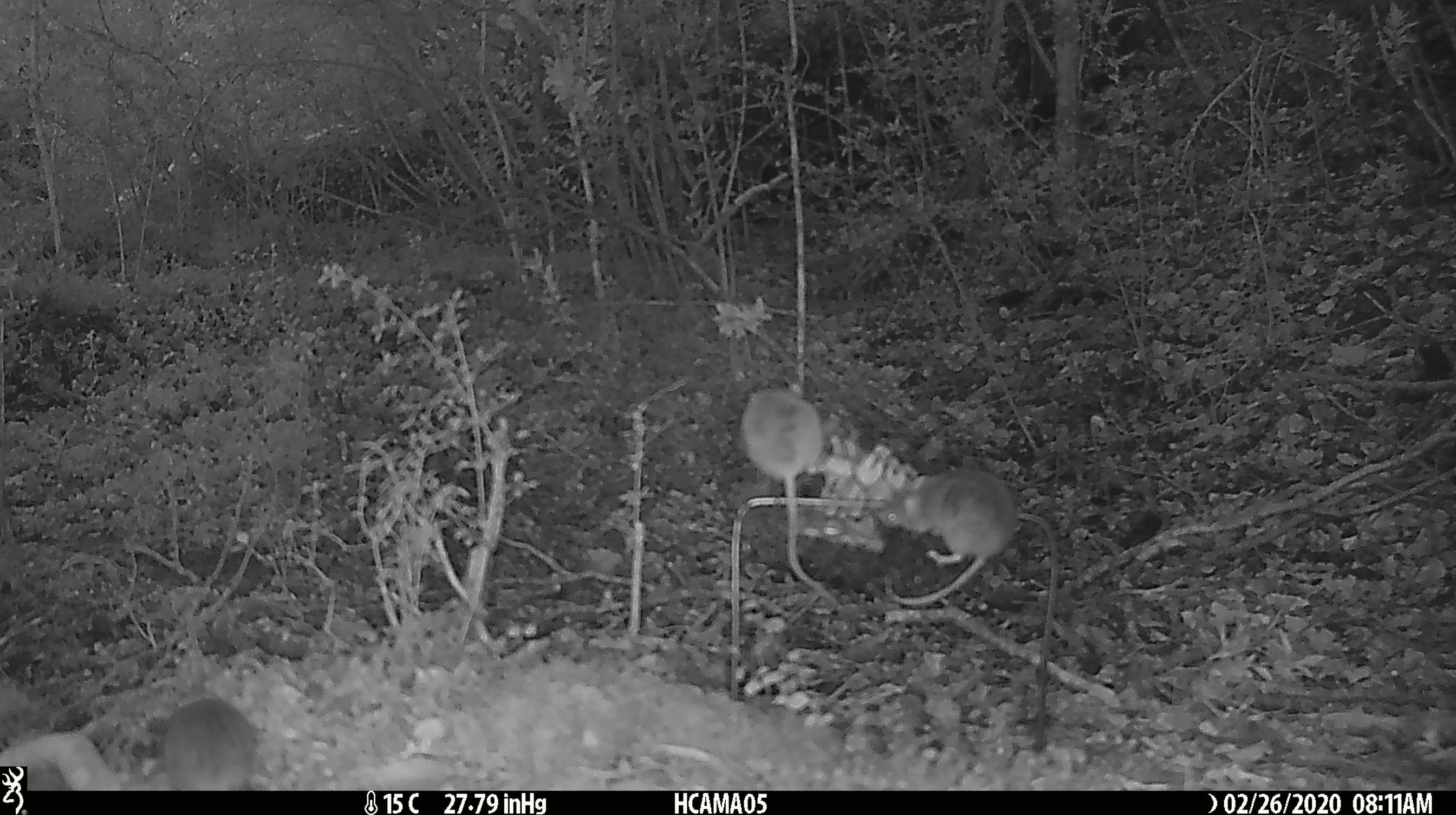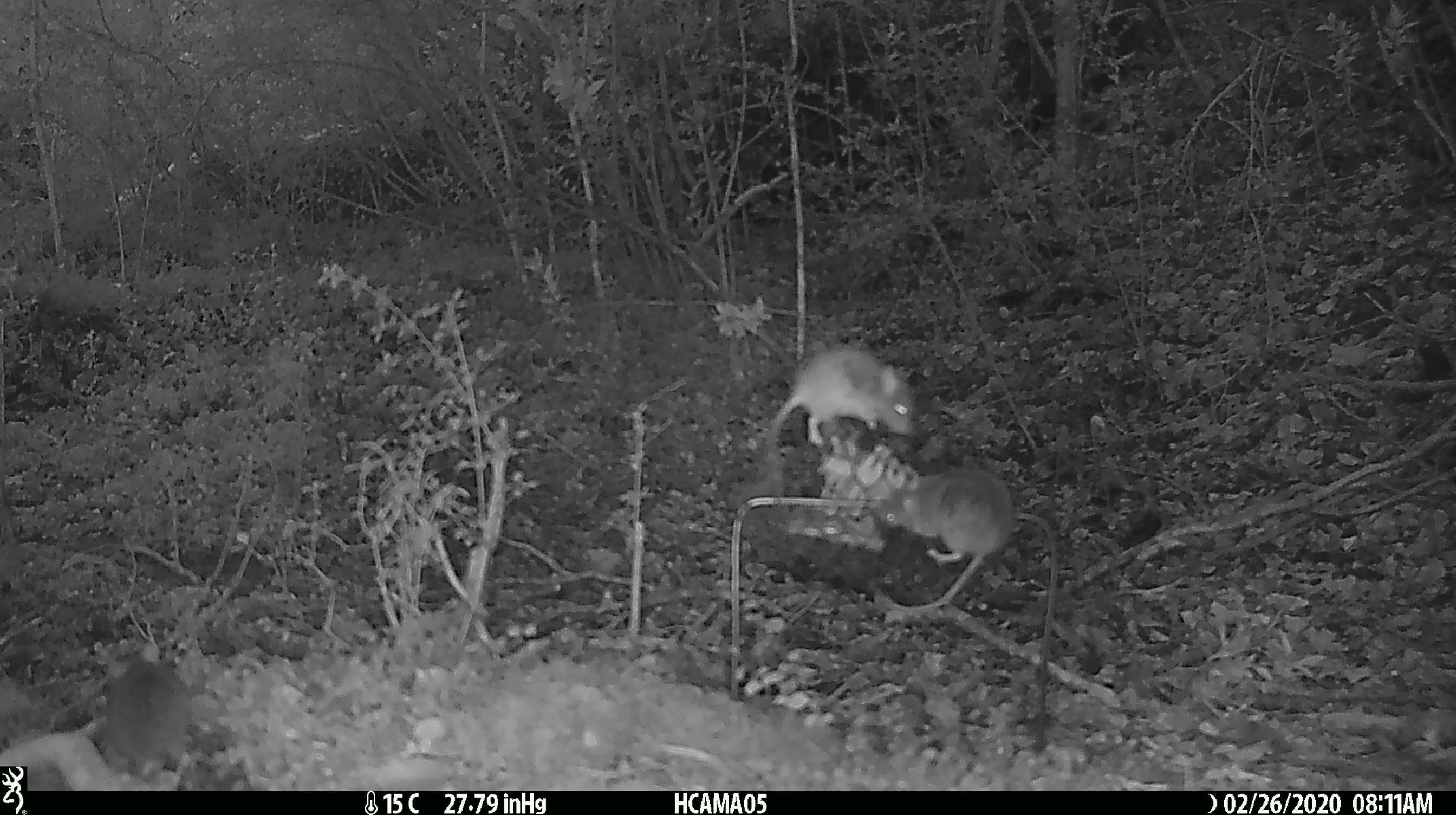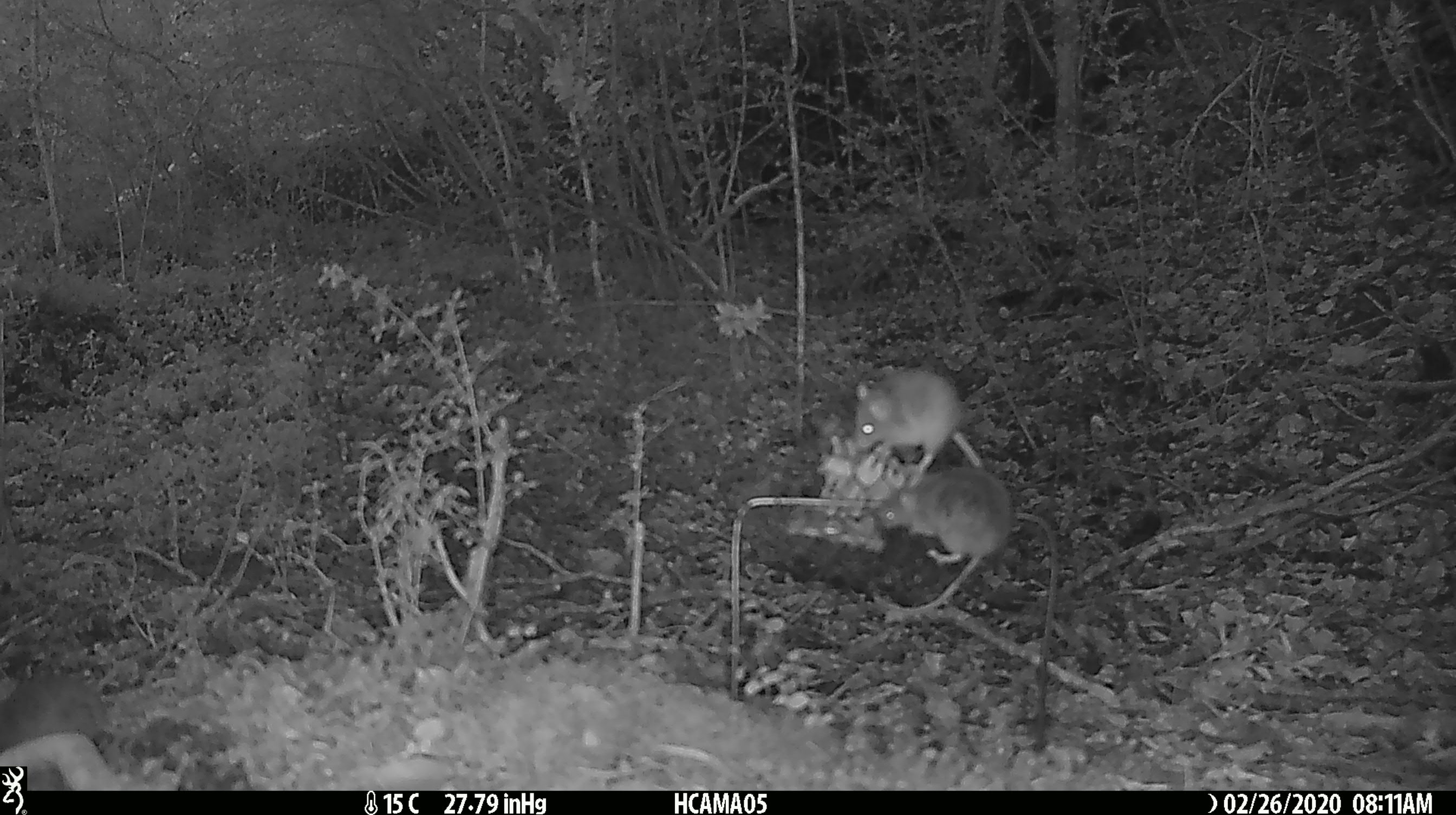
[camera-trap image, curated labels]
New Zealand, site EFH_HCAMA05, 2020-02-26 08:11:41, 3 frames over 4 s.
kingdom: Animalia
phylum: Chordata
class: Mammalia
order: Rodentia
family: Muridae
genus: Mus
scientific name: Mus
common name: mouse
Mouse (Mus).